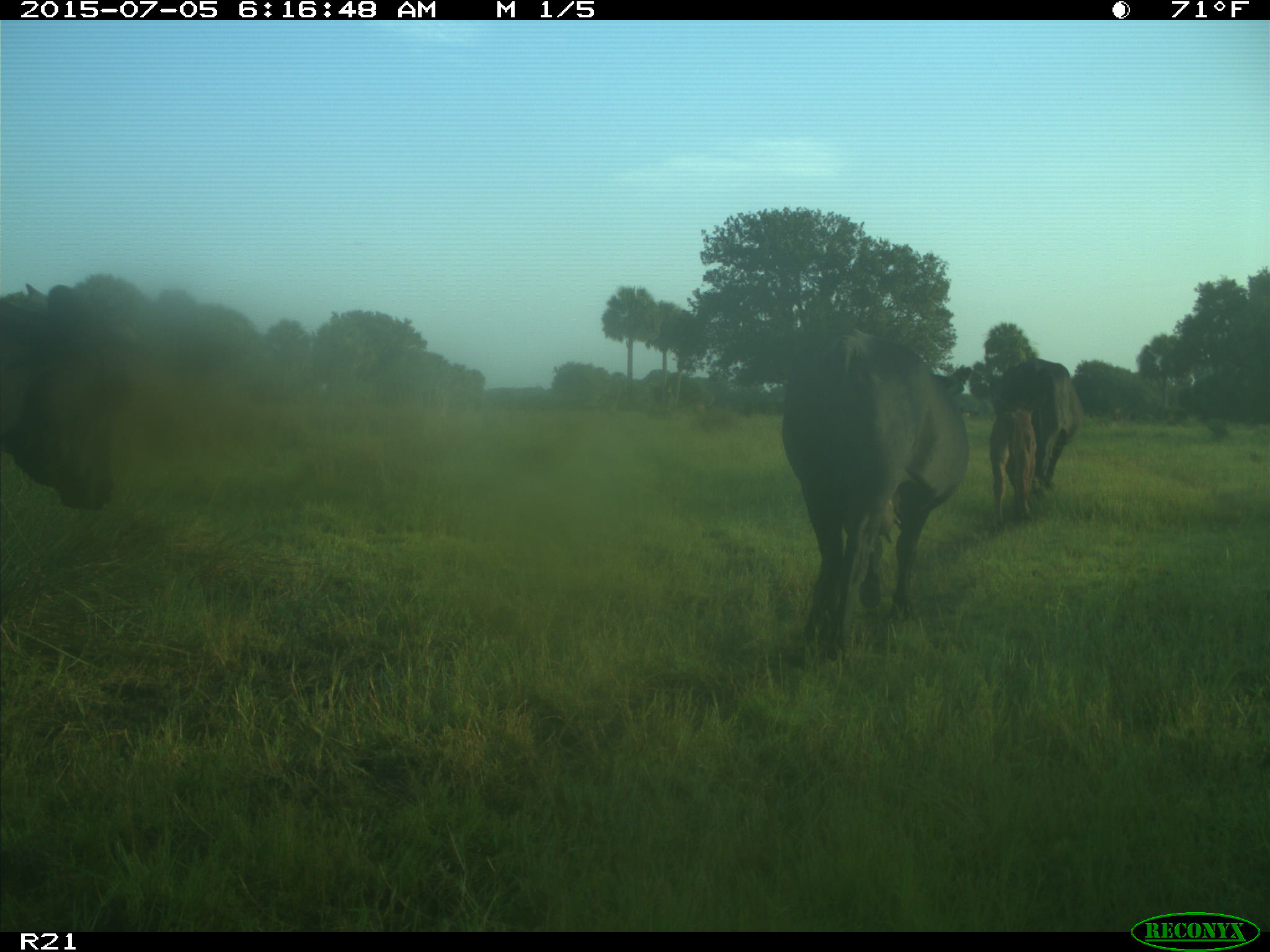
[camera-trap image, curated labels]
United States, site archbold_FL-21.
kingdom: Animalia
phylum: Chordata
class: Mammalia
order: Artiodactyla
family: Bovidae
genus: Bos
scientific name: Bos taurus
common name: domestic cow